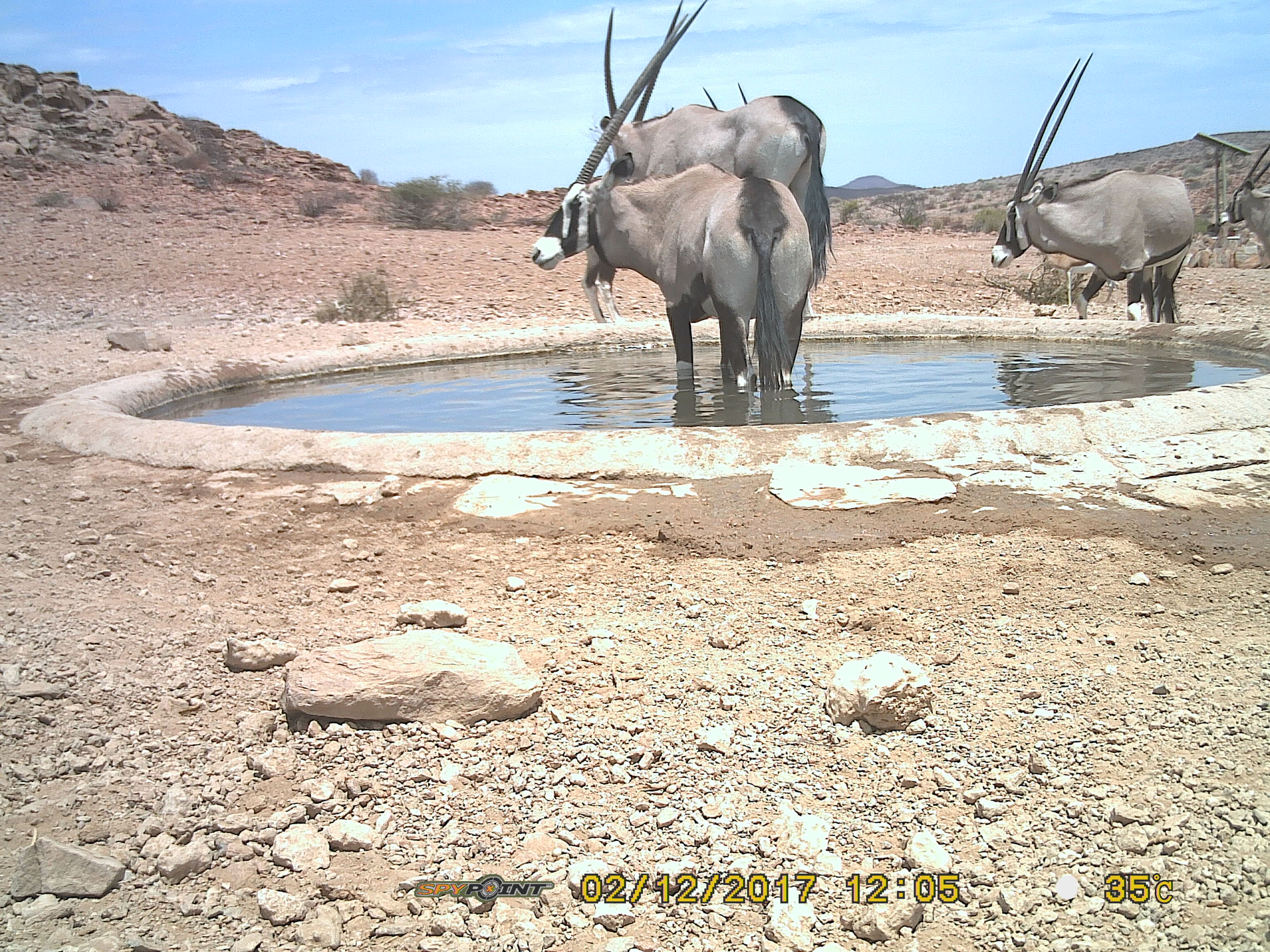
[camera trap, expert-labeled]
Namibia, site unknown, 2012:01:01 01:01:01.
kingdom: Animalia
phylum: Chordata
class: Mammalia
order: Artiodactyla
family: Bovidae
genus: Oryx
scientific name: Oryx gazella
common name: gemsbok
Oryx gazella (gemsbok).